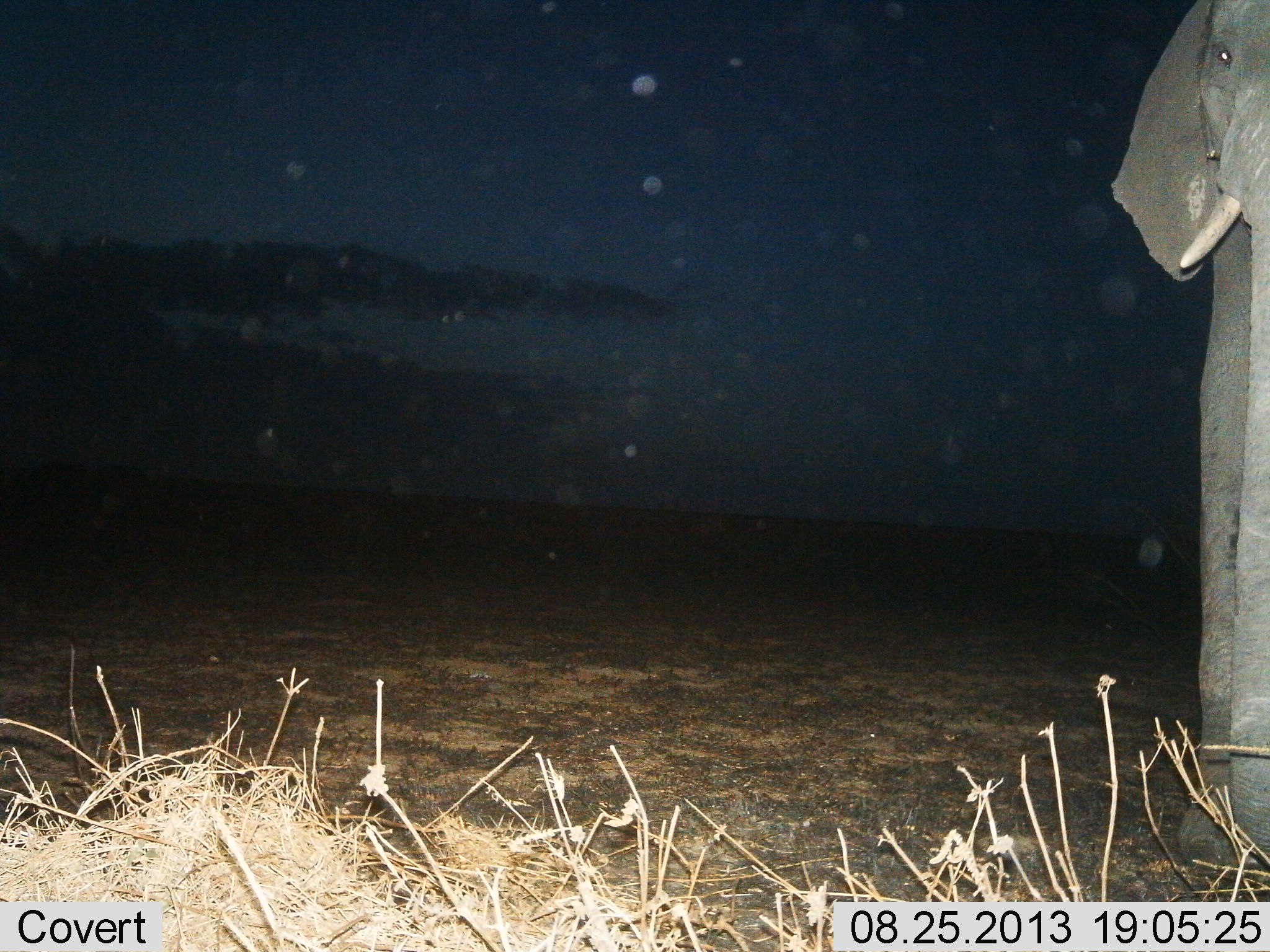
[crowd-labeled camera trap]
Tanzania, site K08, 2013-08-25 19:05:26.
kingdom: Animalia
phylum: Chordata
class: Mammalia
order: Proboscidea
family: Elephantidae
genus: Loxodonta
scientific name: Loxodonta africana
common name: african bush elephant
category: elephant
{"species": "elephant (african bush elephant) (Loxodonta africana)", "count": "1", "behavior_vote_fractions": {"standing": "100%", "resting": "0%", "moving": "0%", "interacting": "0%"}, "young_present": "0%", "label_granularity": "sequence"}